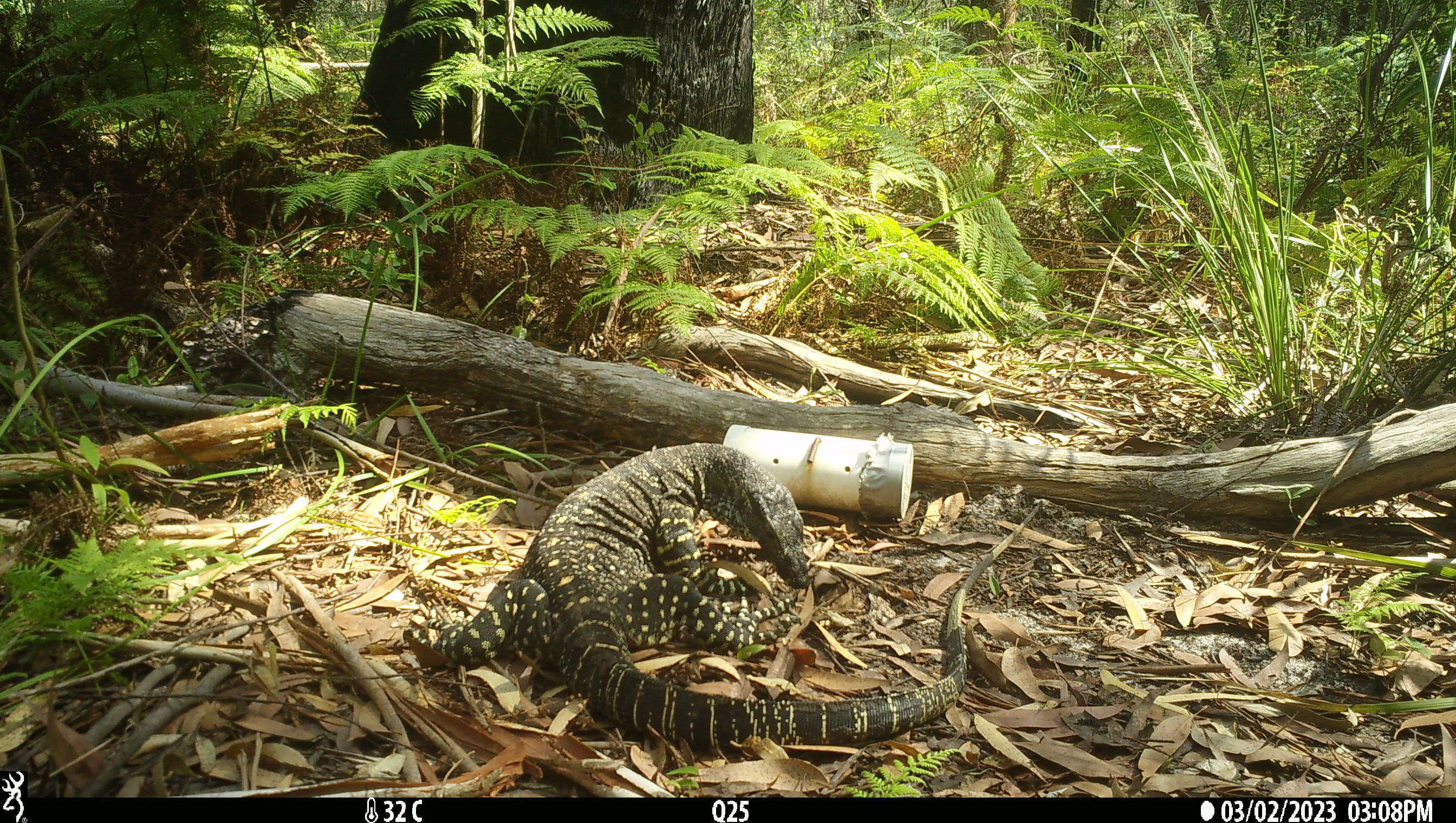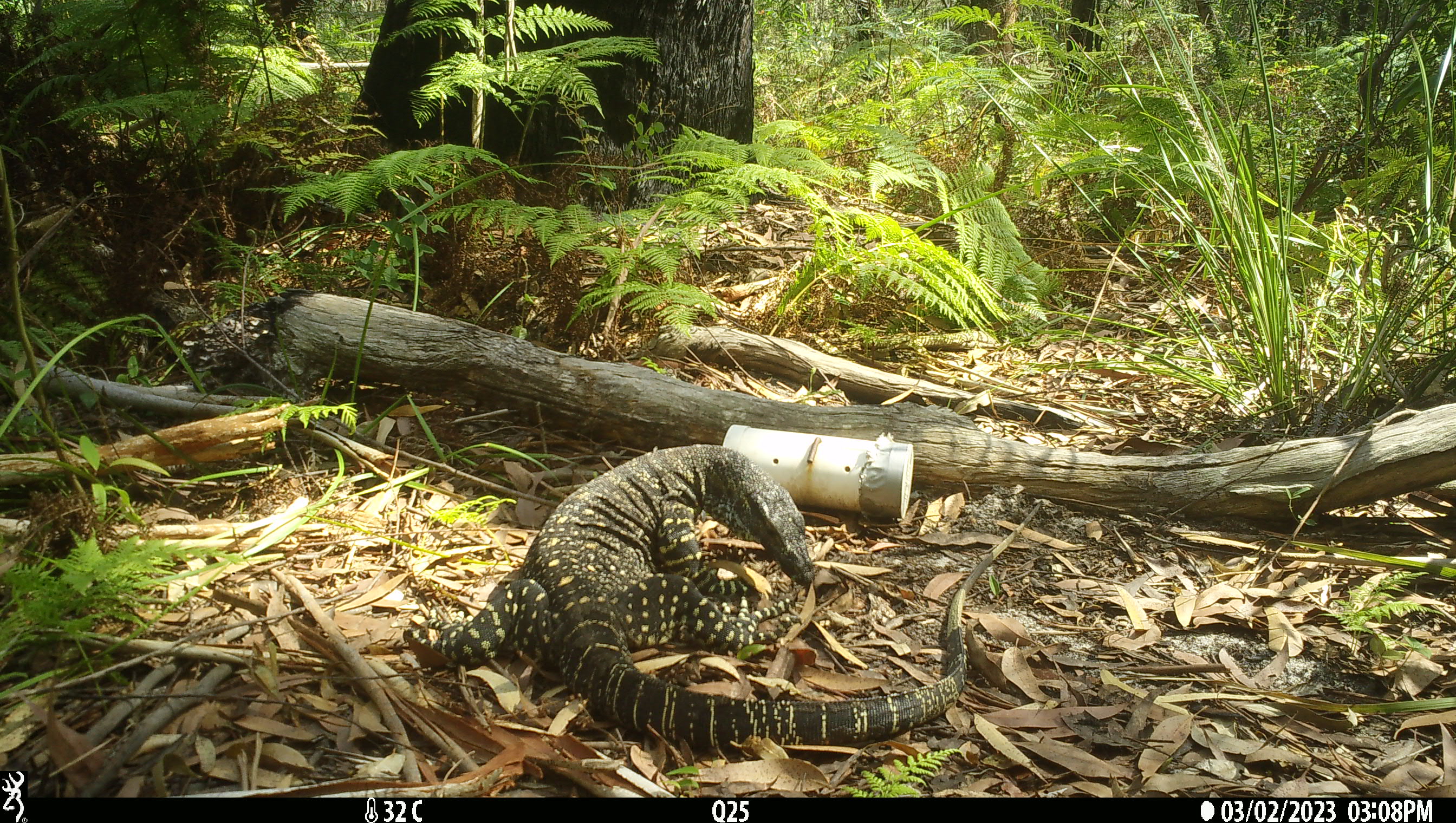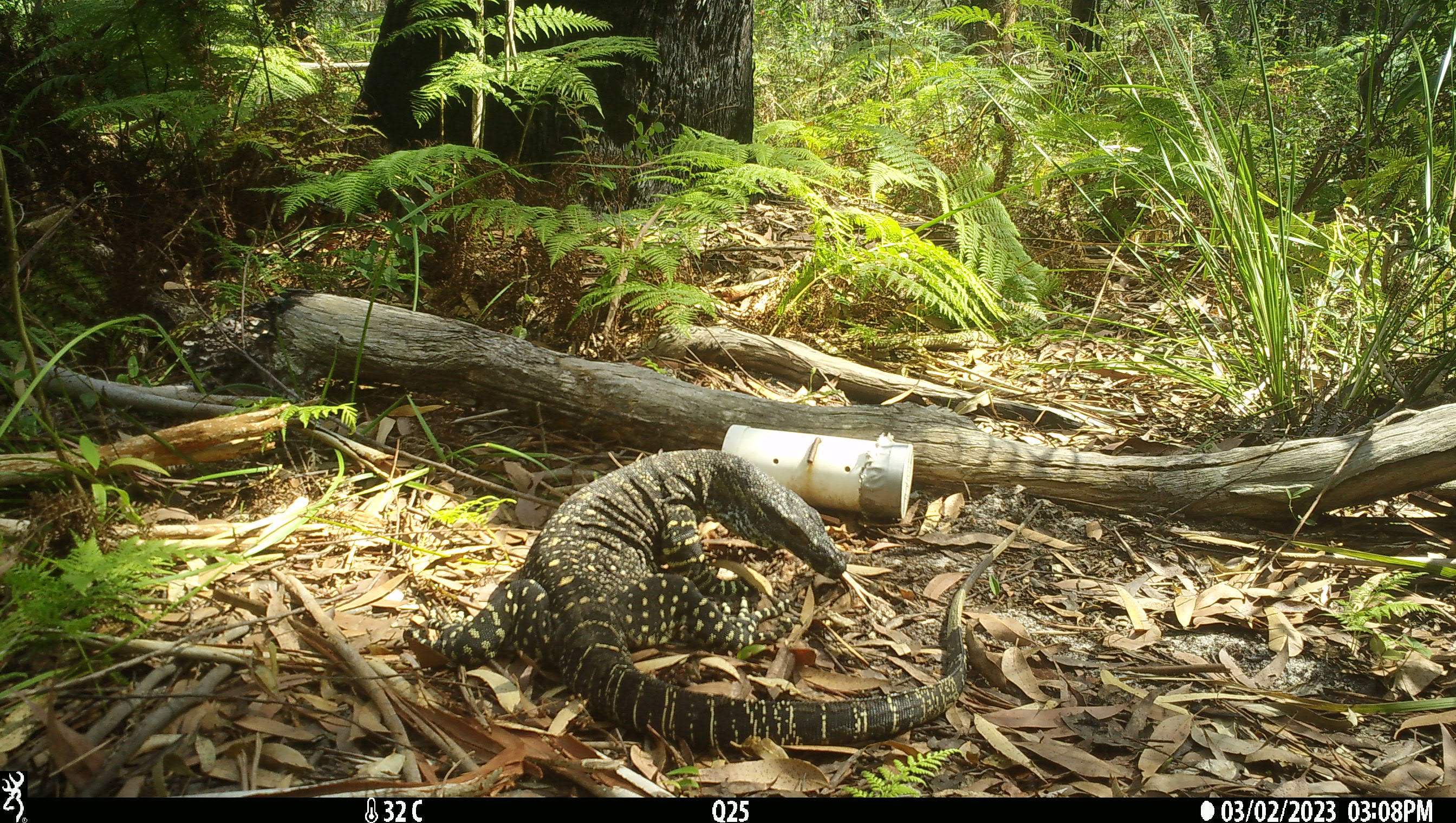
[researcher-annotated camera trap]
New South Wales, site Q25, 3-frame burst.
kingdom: Animalia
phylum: Chordata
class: Reptilia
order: Squamata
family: Varanidae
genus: Varanus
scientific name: Varanus varius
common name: lace monitor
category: goanna